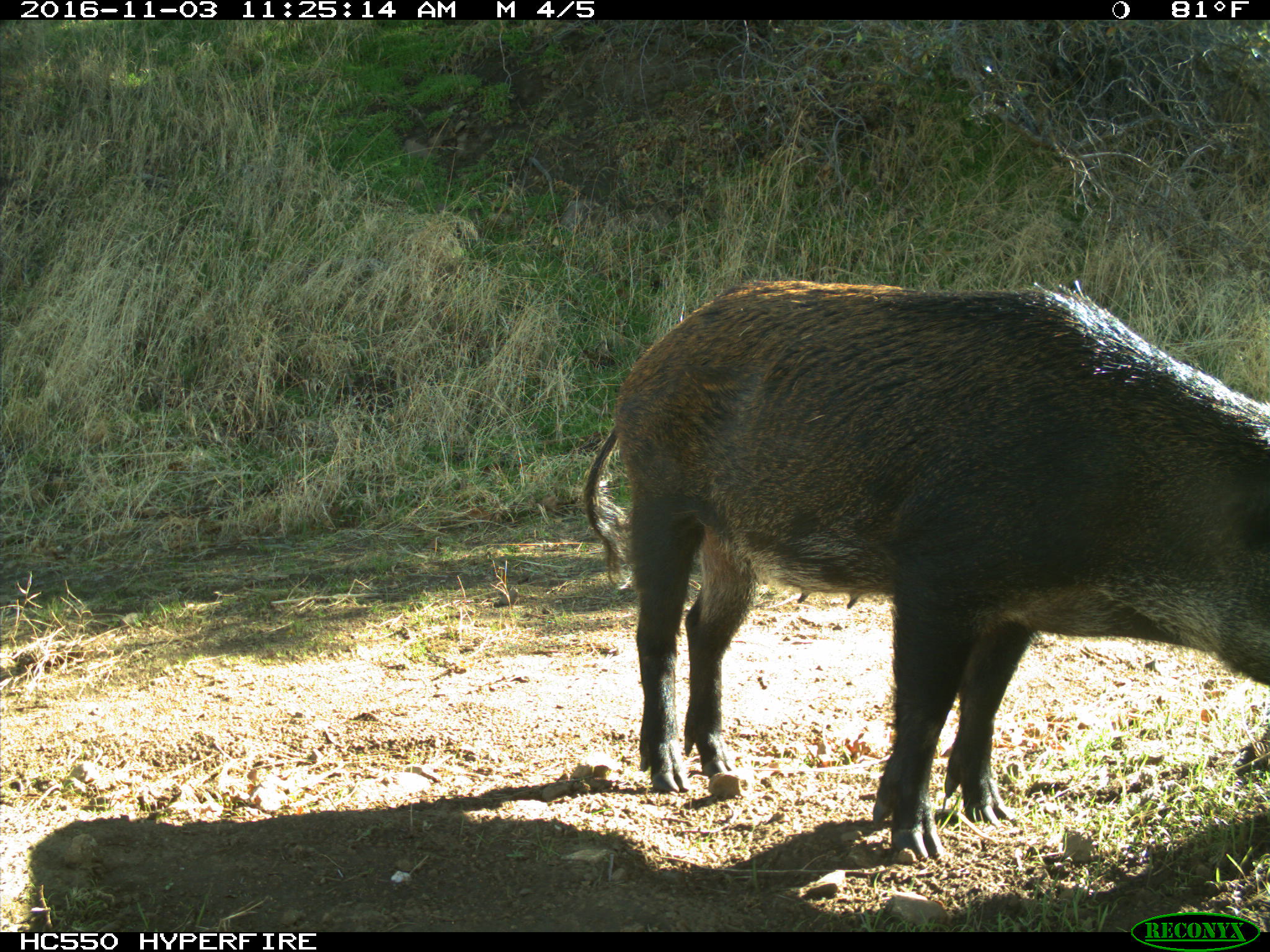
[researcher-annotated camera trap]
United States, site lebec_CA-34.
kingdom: Animalia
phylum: Chordata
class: Mammalia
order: Artiodactyla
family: Suidae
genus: Sus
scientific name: Sus scrofa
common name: wild boar